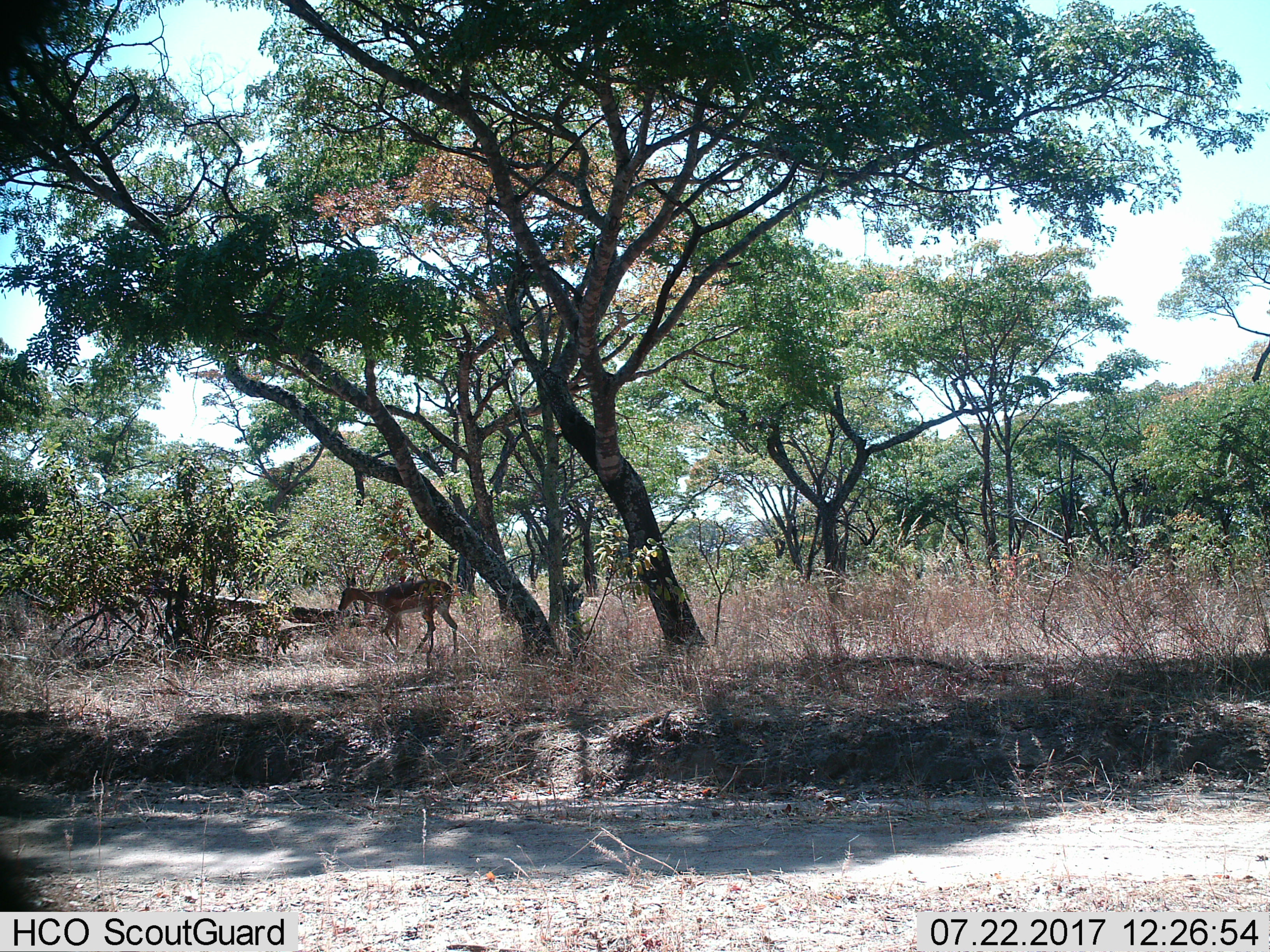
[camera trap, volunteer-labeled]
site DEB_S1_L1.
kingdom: Animalia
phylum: Chordata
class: Mammalia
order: Artiodactyla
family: Bovidae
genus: Aepyceros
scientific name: Aepyceros melampus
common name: impala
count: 1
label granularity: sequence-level